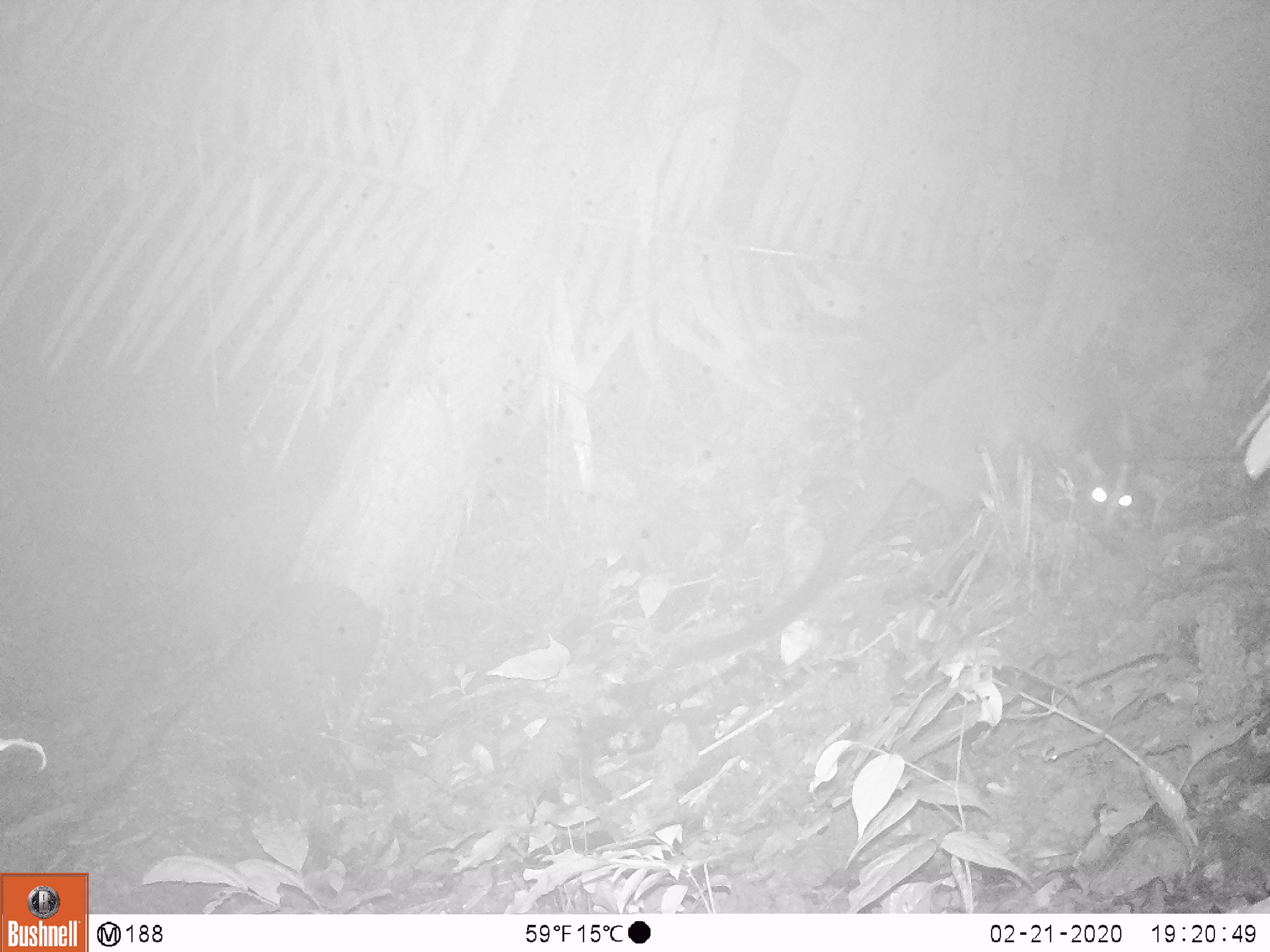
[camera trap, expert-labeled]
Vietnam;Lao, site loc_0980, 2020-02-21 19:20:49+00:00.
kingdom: Animalia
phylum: Chordata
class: Mammalia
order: Carnivora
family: Viverridae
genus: Paguma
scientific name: Paguma larvata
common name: masked palm civet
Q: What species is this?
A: Masked palm civet (Paguma larvata).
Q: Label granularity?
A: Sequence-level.